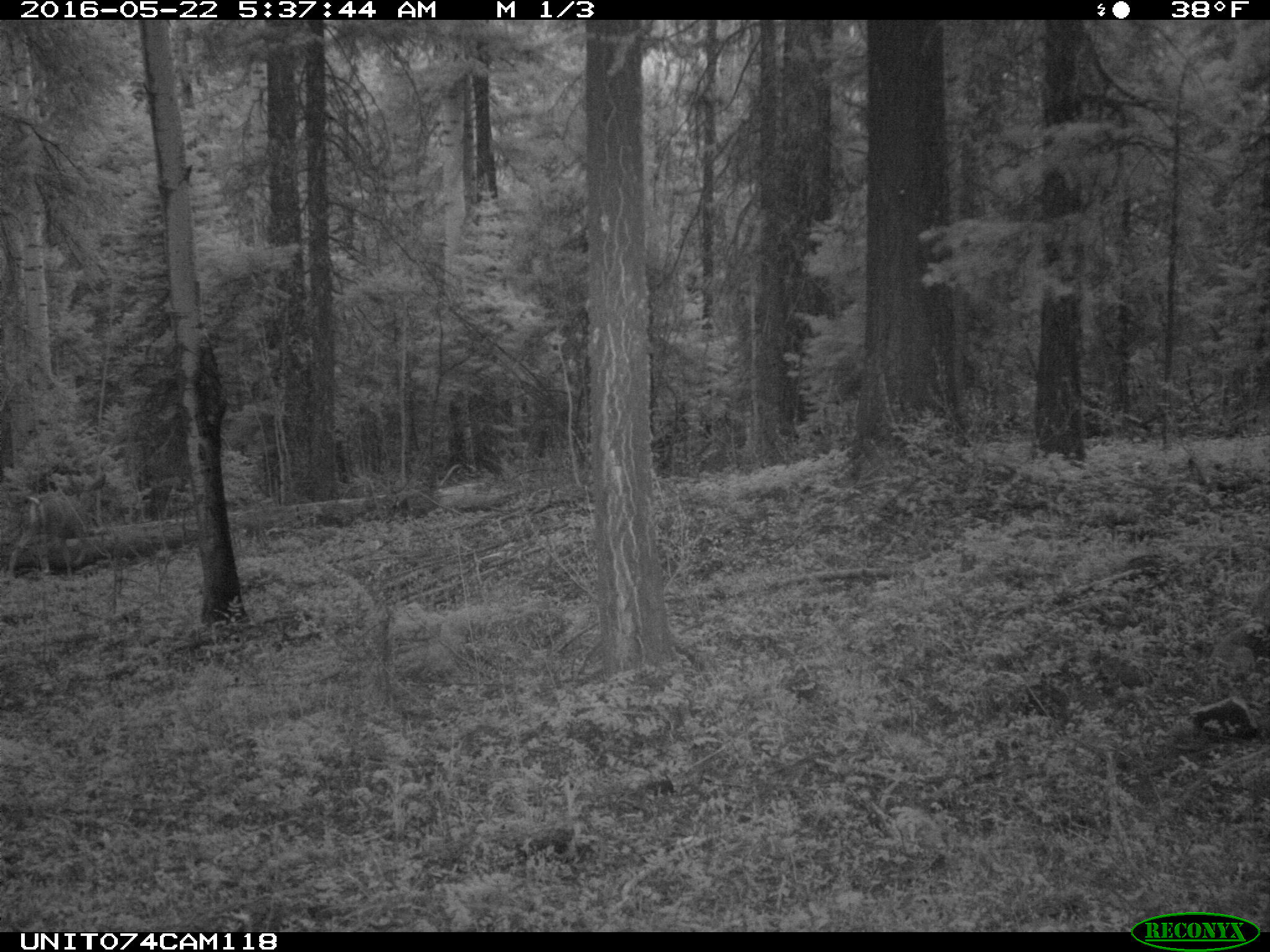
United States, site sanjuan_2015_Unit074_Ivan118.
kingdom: Animalia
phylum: Chordata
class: Mammalia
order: Artiodactyla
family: Cervidae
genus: Odocoileus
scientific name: Odocoileus hemionus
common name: mule deer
Odocoileus hemionus (mule deer).